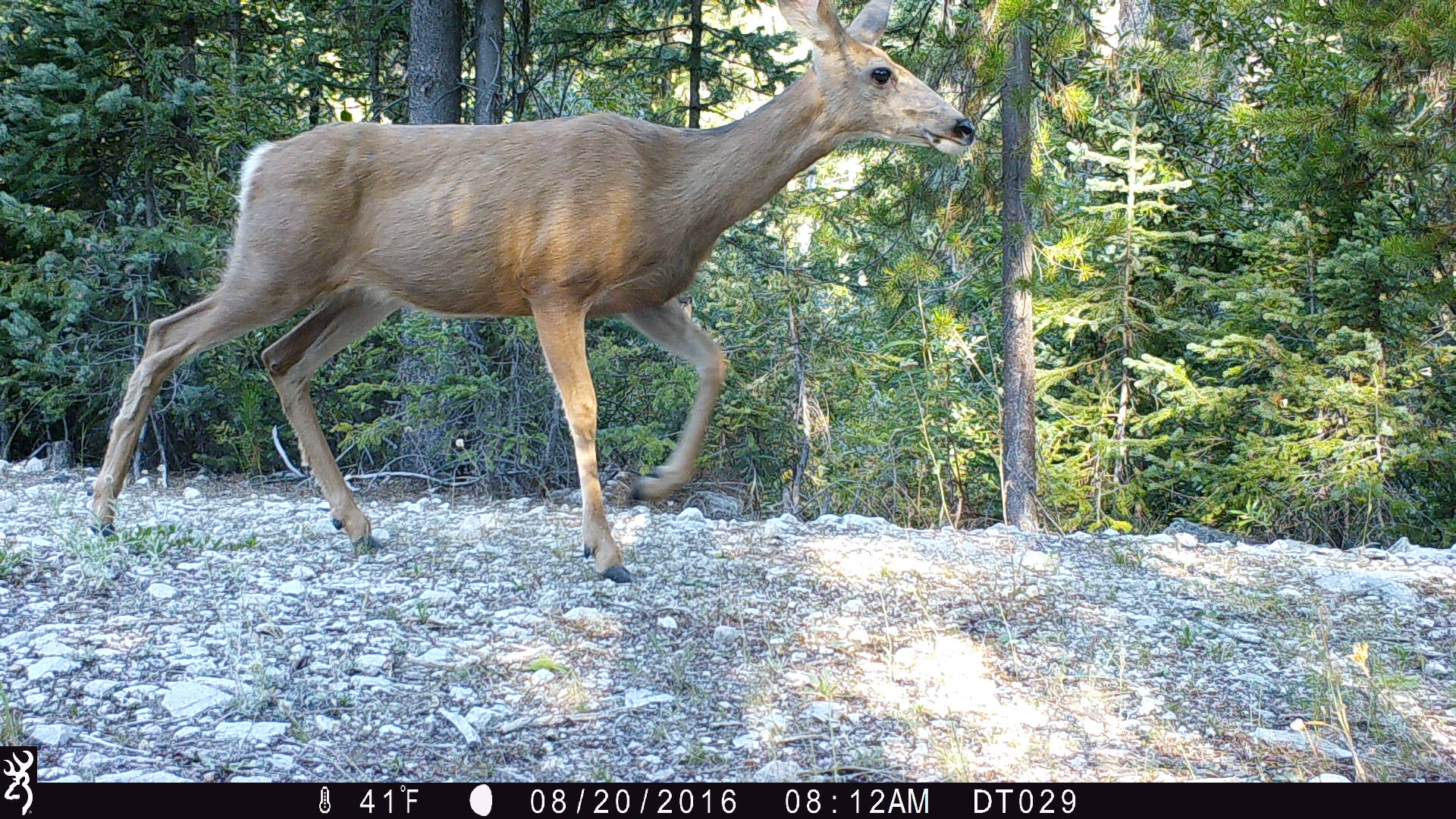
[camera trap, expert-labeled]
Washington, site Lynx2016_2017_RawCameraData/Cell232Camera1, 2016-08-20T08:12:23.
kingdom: Animalia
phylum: Chordata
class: Mammalia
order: Artiodactyla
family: Cervidae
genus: Odocoileus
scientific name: Odocoileus hemionus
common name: mule deer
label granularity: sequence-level